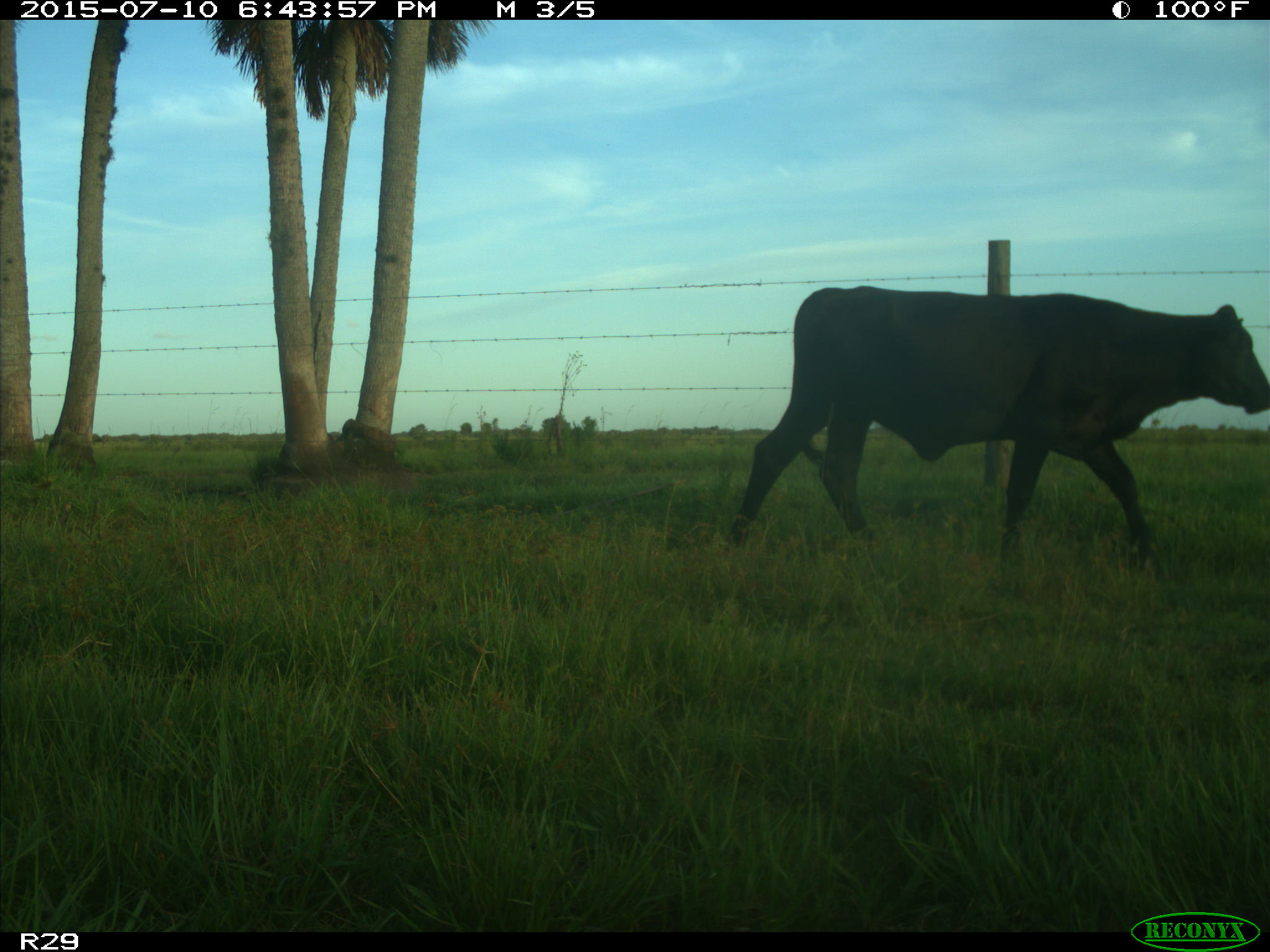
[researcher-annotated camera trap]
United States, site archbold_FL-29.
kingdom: Animalia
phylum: Chordata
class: Mammalia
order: Artiodactyla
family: Bovidae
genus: Bos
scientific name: Bos taurus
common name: domestic cow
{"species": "Bos taurus (domestic cow)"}